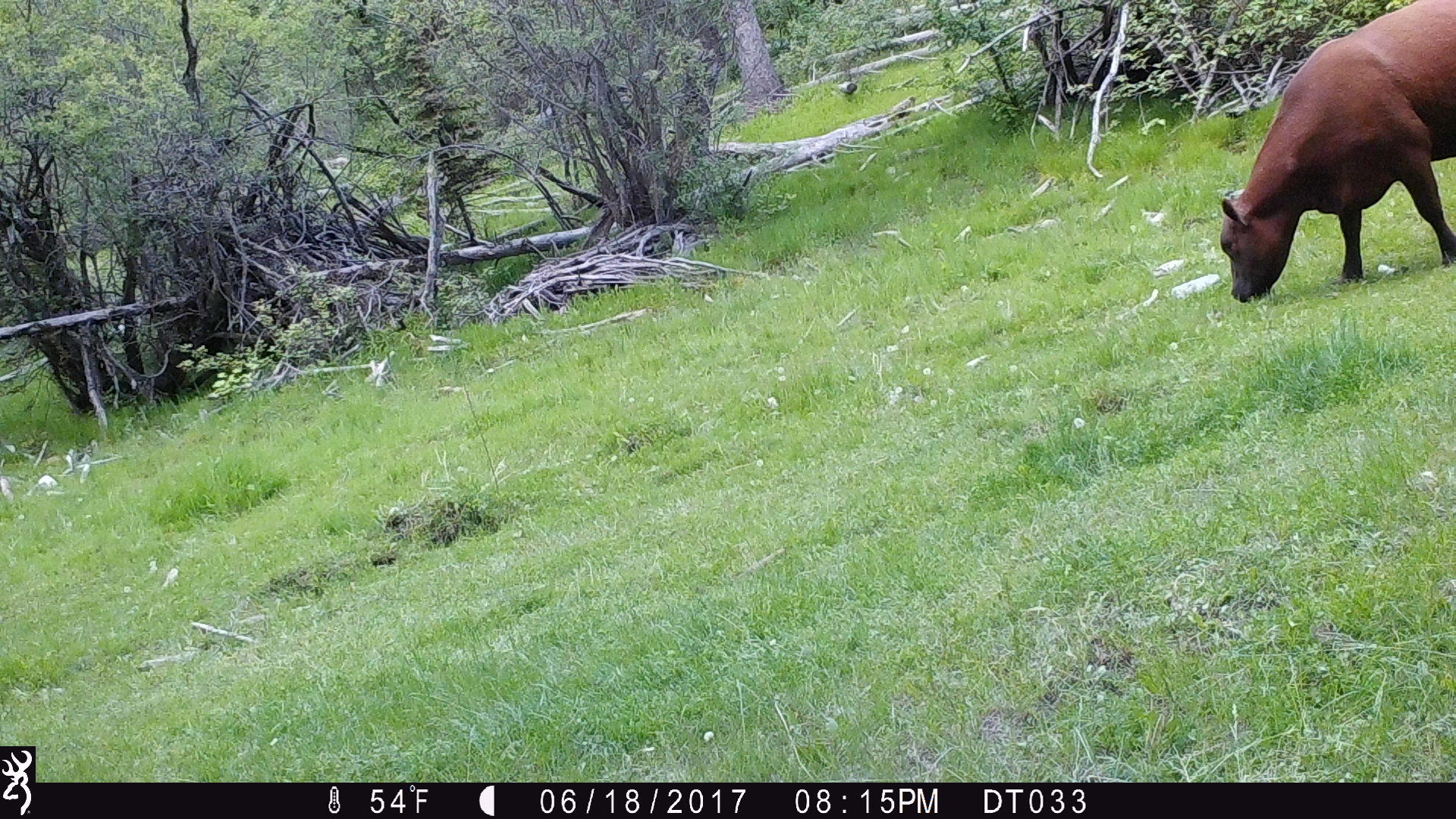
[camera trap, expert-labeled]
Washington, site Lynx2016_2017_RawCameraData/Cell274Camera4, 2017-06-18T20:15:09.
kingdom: Animalia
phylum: Chordata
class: Mammalia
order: Artiodactyla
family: Bovidae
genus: Bos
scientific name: Bos taurus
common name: domestic cattle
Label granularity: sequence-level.